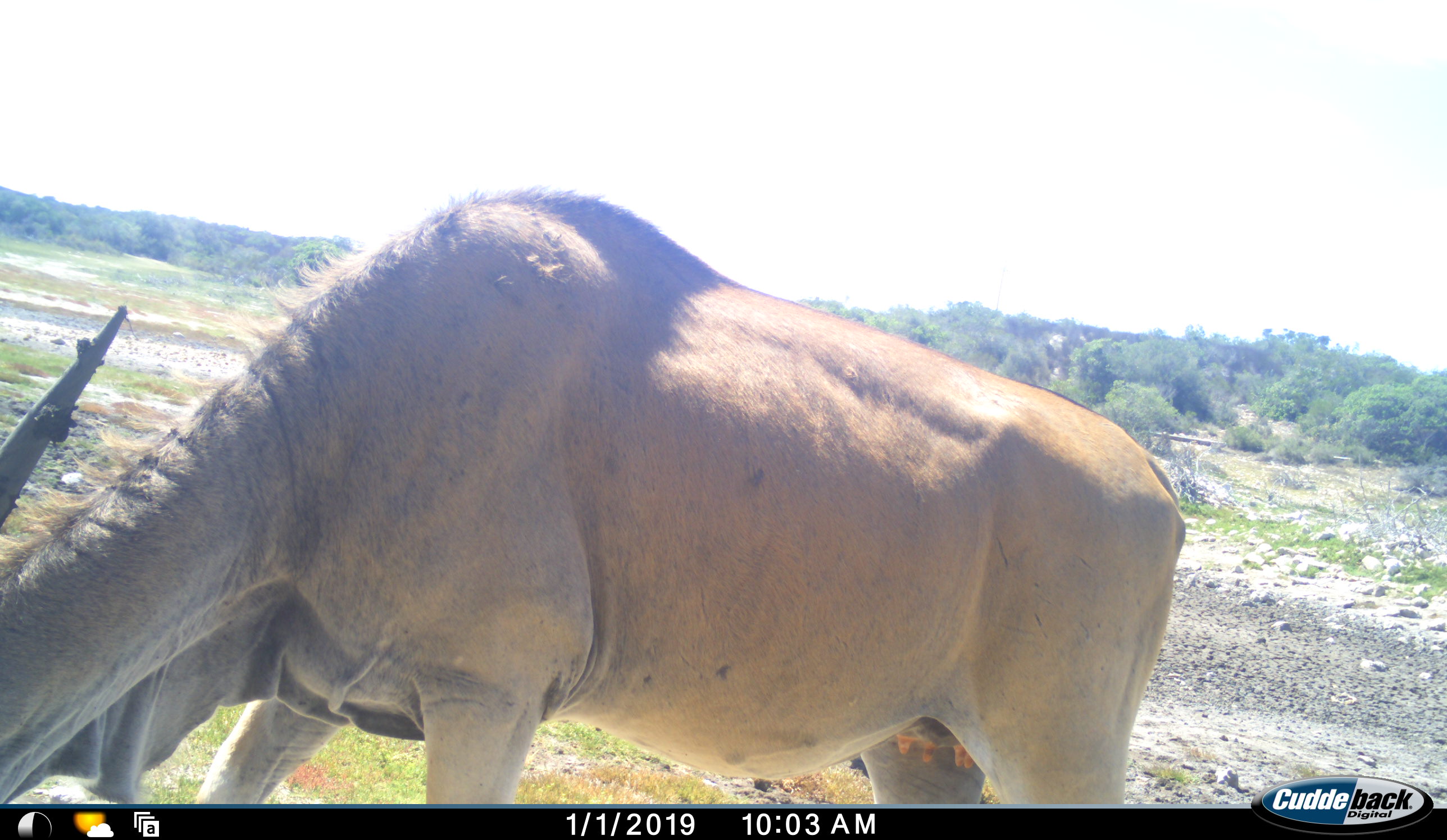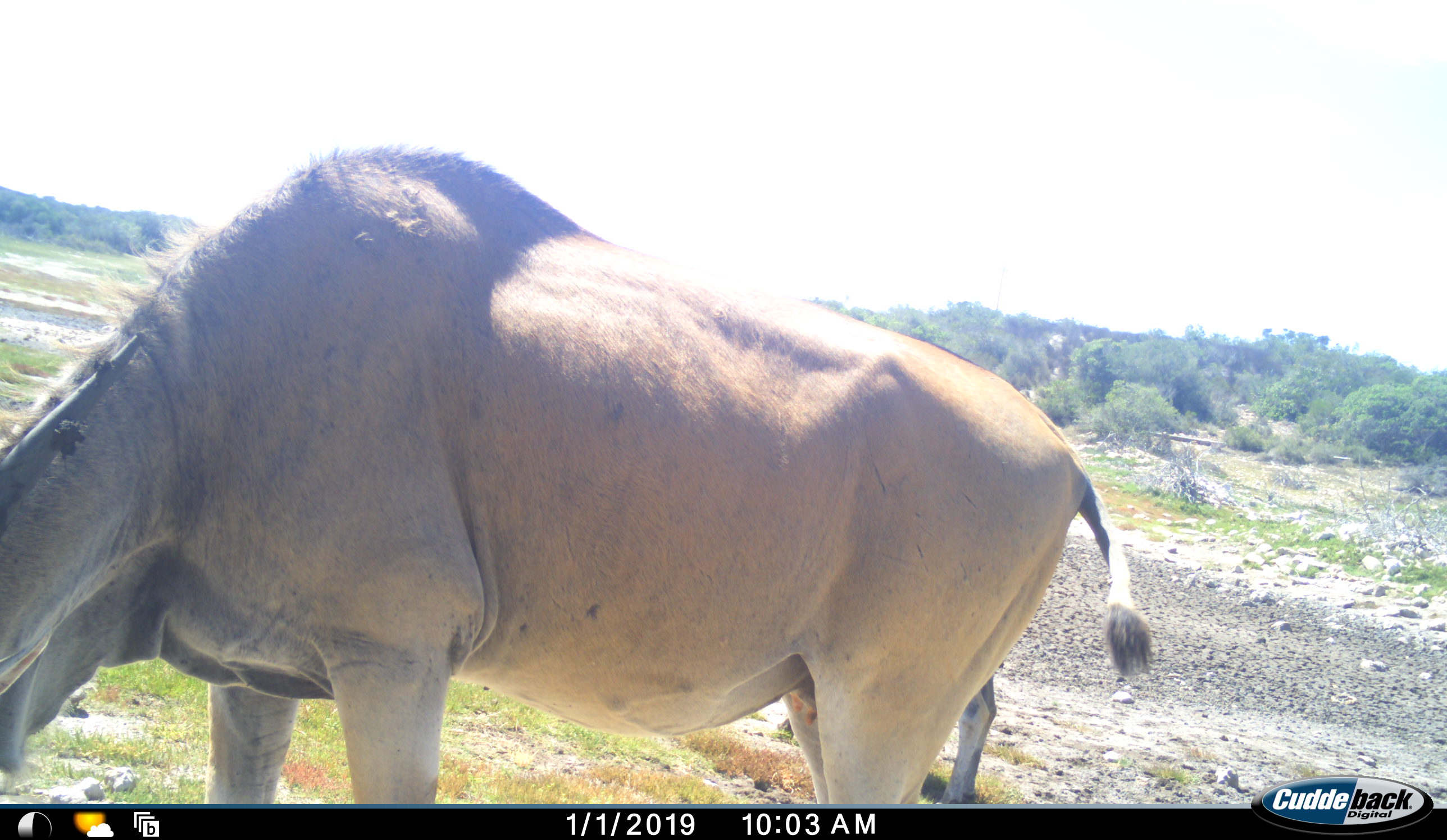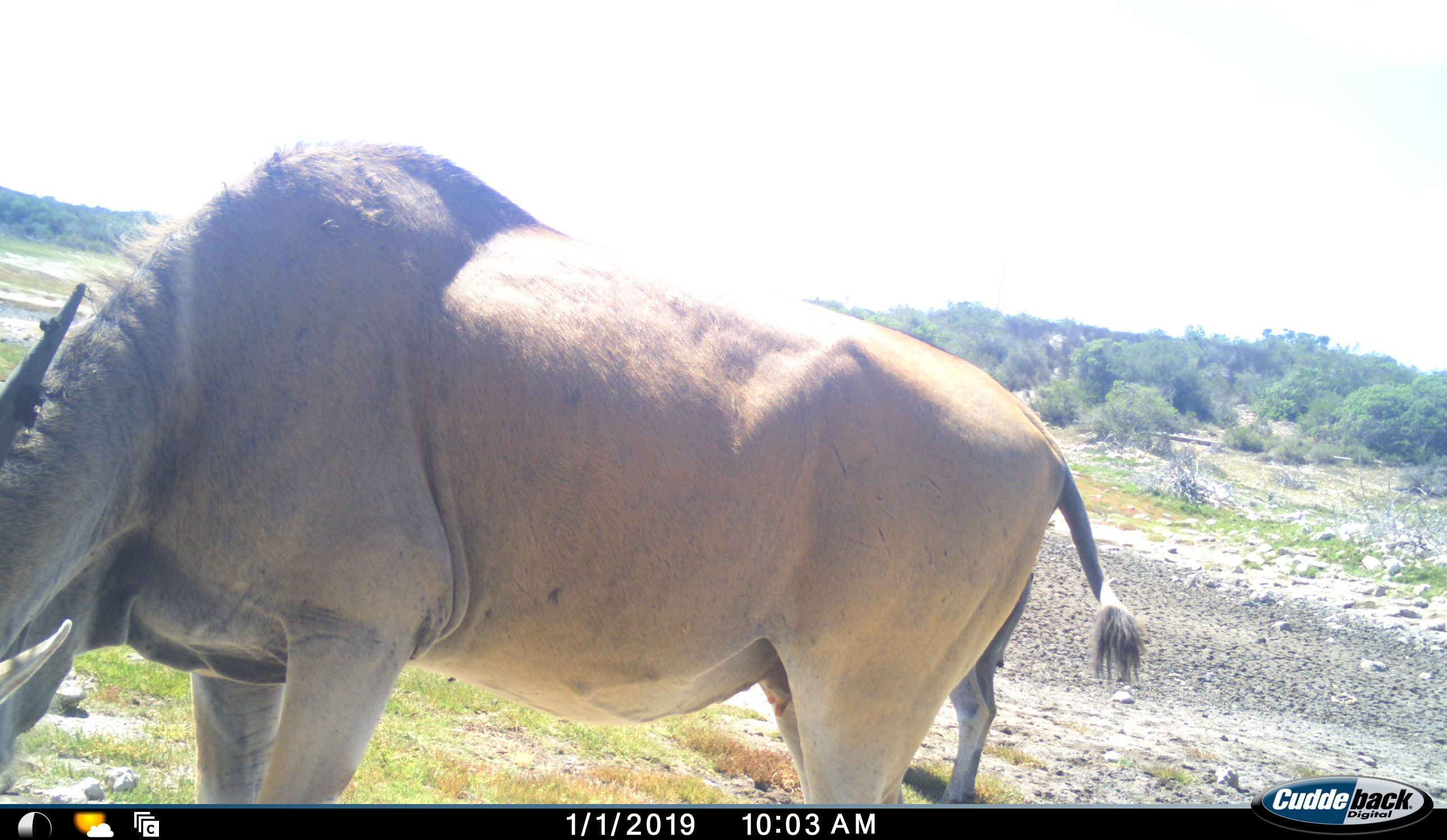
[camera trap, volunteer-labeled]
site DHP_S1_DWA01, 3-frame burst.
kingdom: Animalia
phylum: Chordata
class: Mammalia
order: Artiodactyla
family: Bovidae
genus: Tragelaphus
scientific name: Tragelaphus oryx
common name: eland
Eland (Tragelaphus oryx), count 2. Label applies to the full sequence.